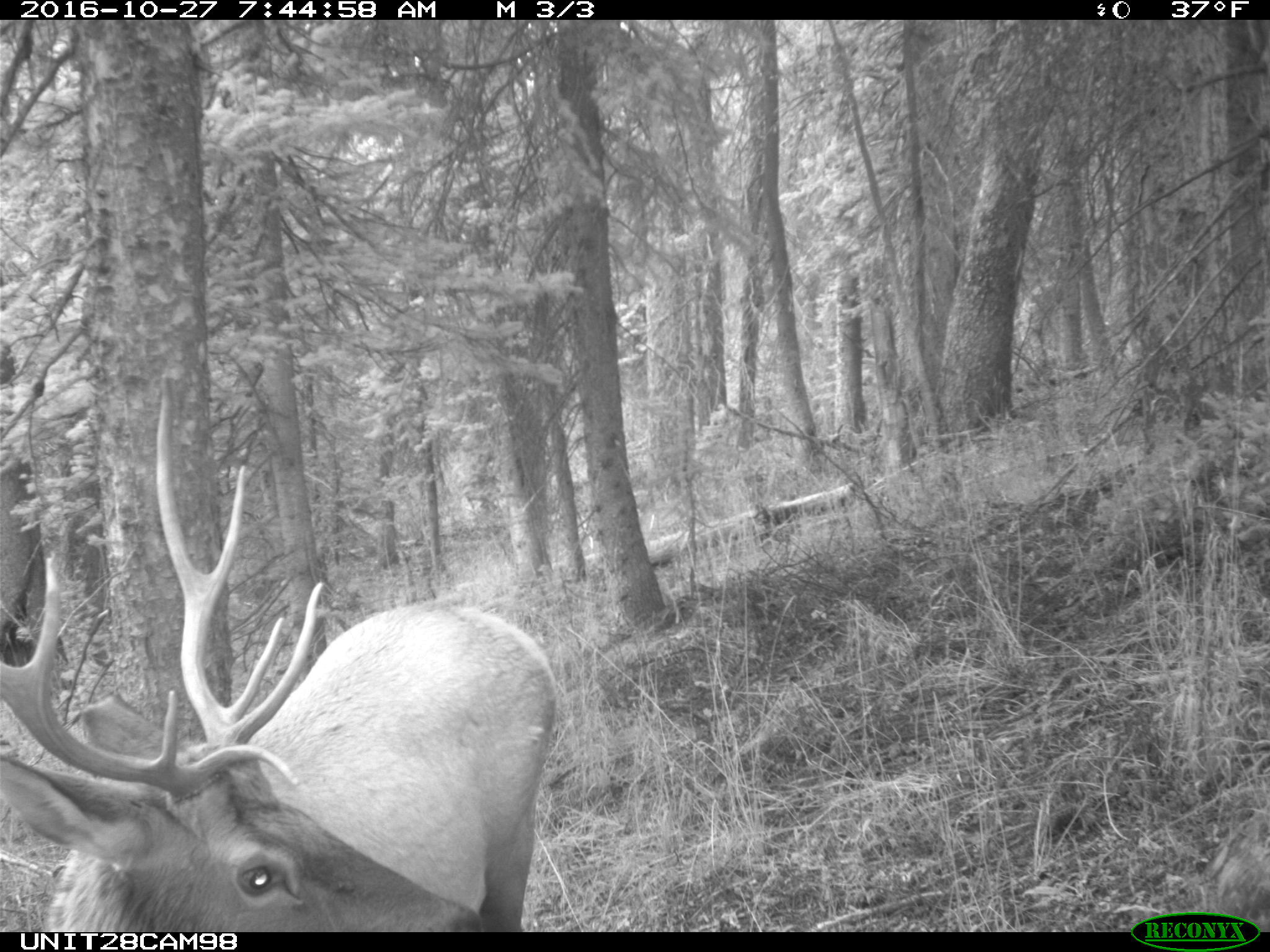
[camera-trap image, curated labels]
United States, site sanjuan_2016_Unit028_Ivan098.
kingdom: Animalia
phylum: Chordata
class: Mammalia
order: Artiodactyla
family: Cervidae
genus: Cervus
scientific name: Cervus elaphus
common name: red deer